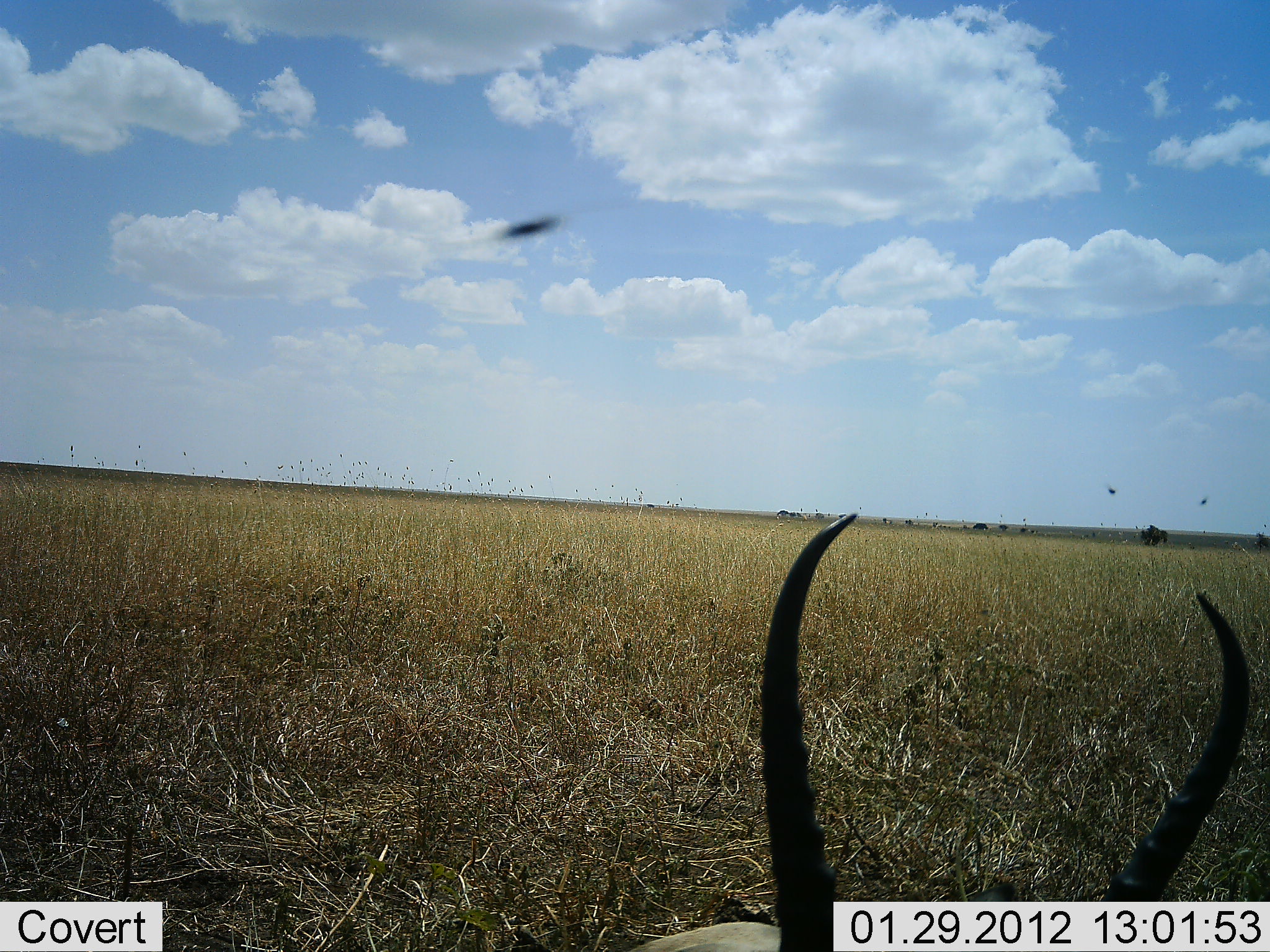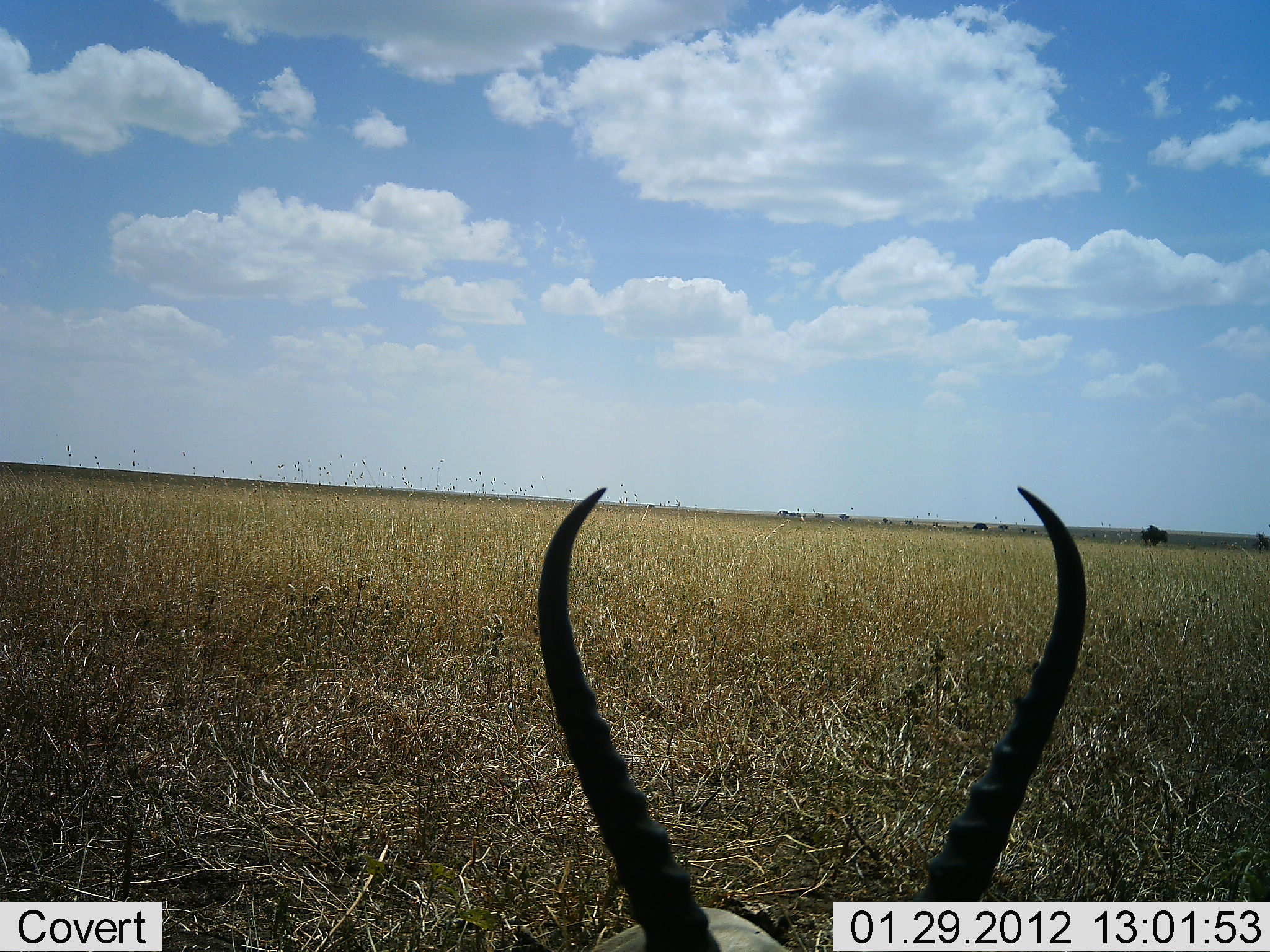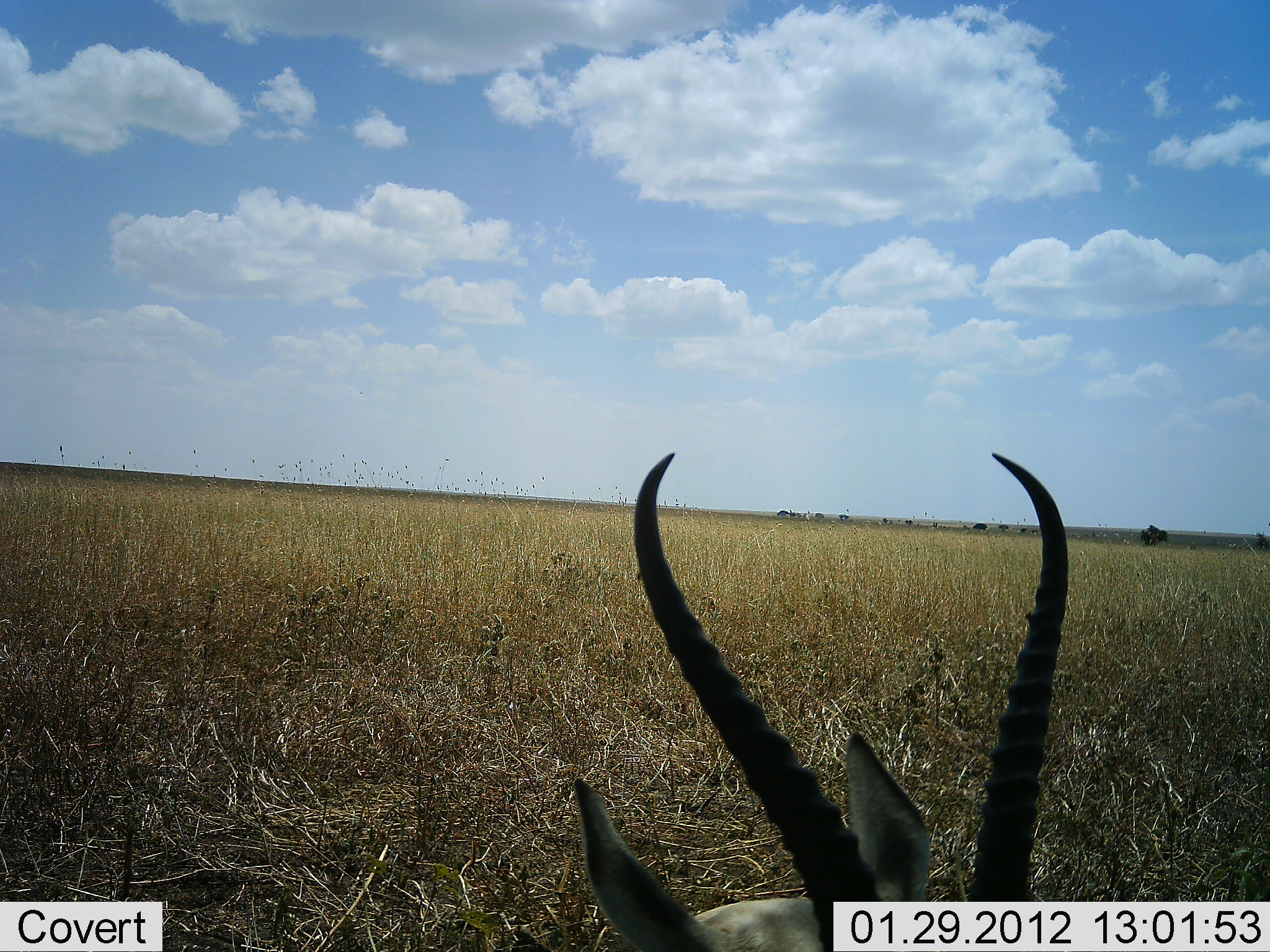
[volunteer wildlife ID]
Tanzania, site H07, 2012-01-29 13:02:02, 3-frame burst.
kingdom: Animalia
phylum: Chordata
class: Mammalia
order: Artiodactyla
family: Bovidae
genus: Nanger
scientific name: Nanger granti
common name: grant's gazelle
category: gazellegrants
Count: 1.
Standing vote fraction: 50%.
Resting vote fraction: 50%.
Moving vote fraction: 0%.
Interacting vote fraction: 0%.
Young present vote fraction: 0%.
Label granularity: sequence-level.